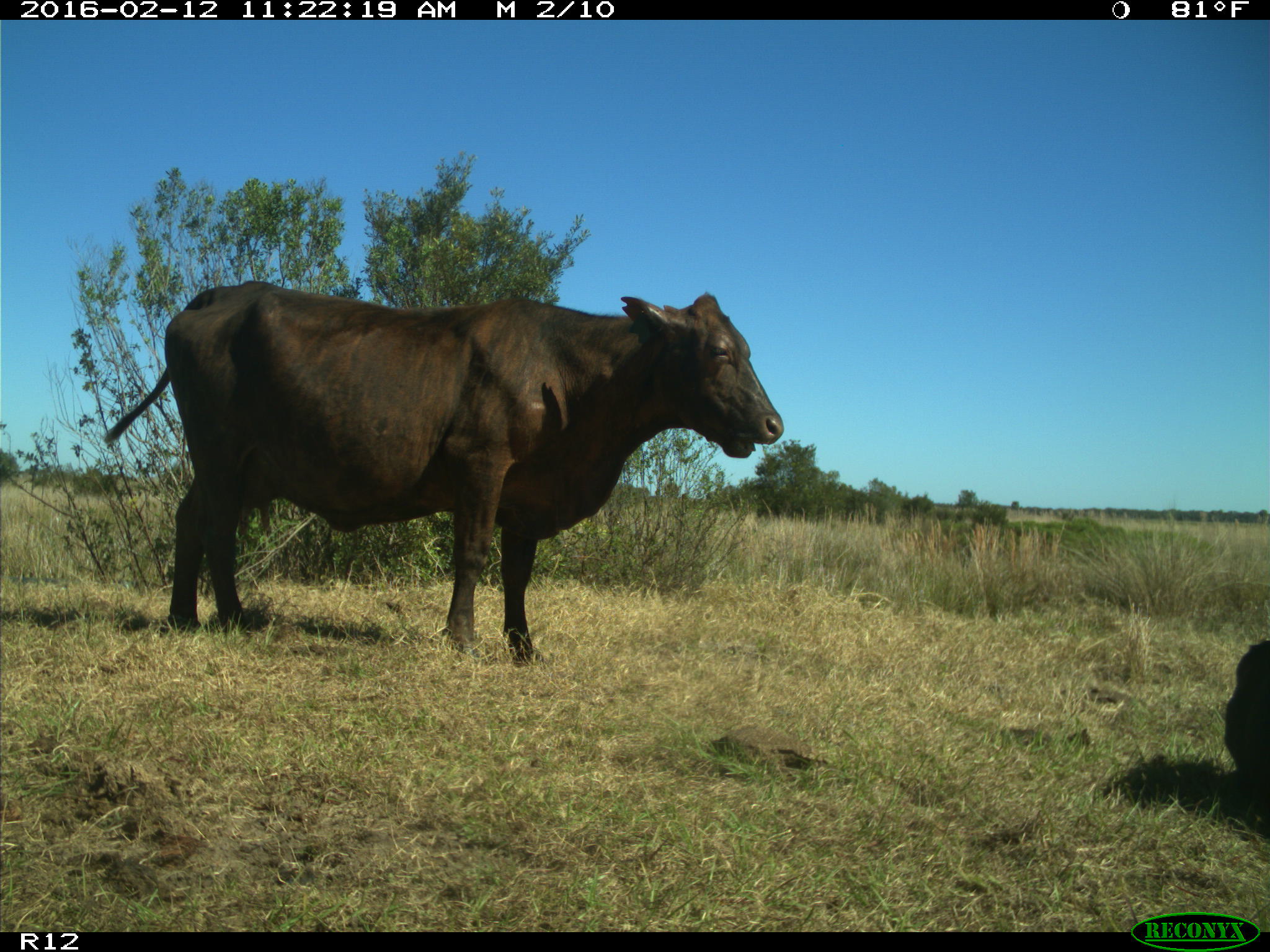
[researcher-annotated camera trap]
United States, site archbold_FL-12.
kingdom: Animalia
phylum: Chordata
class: Mammalia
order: Artiodactyla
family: Bovidae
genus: Bos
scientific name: Bos taurus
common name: domestic cow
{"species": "Bos taurus (domestic cow)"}